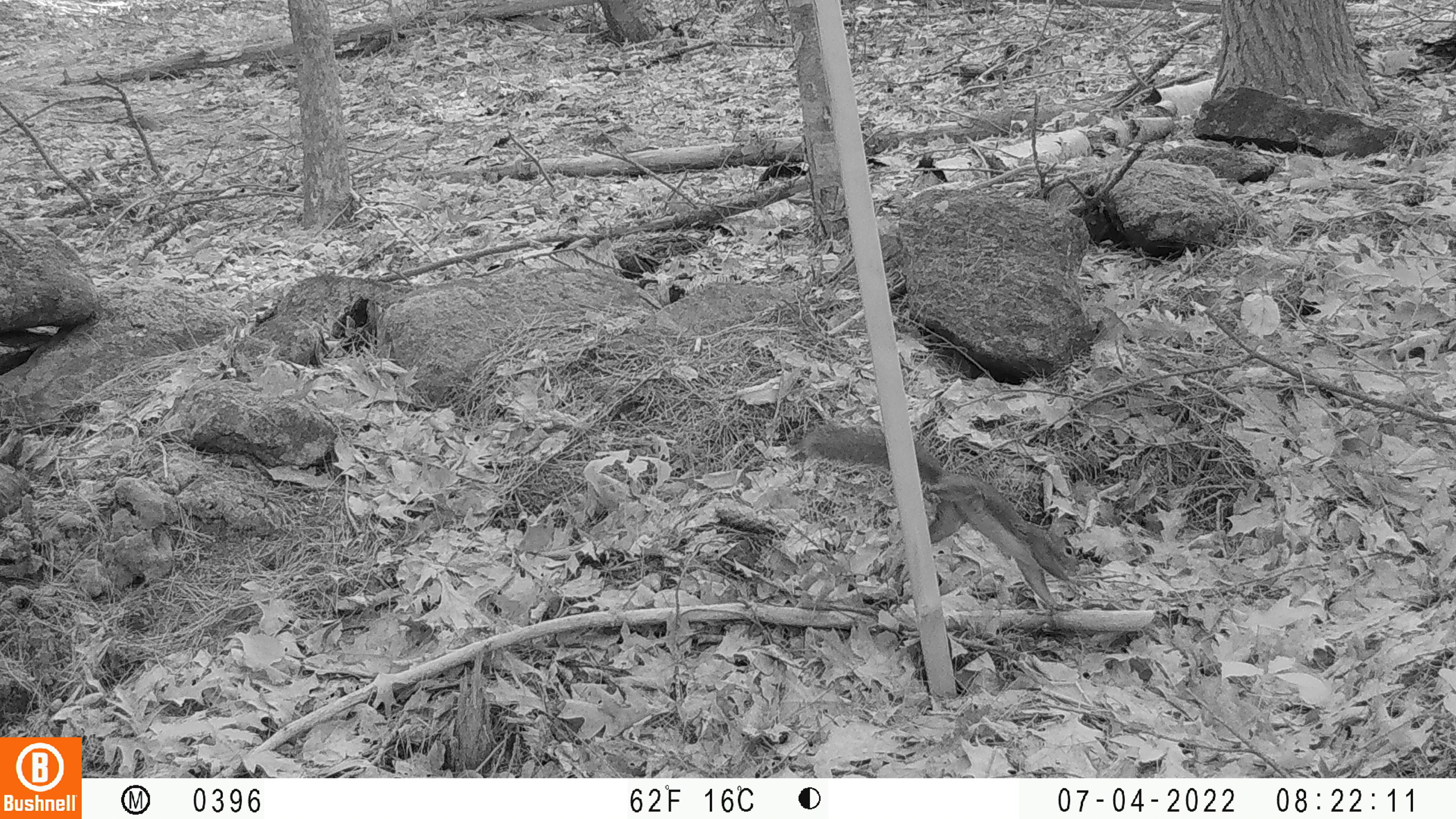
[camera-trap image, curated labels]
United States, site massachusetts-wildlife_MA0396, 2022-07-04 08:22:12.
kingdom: Animalia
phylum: Chordata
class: Mammalia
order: Rodentia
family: Sciuridae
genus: Tamiasciurus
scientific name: Tamiasciurus hudsonicus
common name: red squirrel